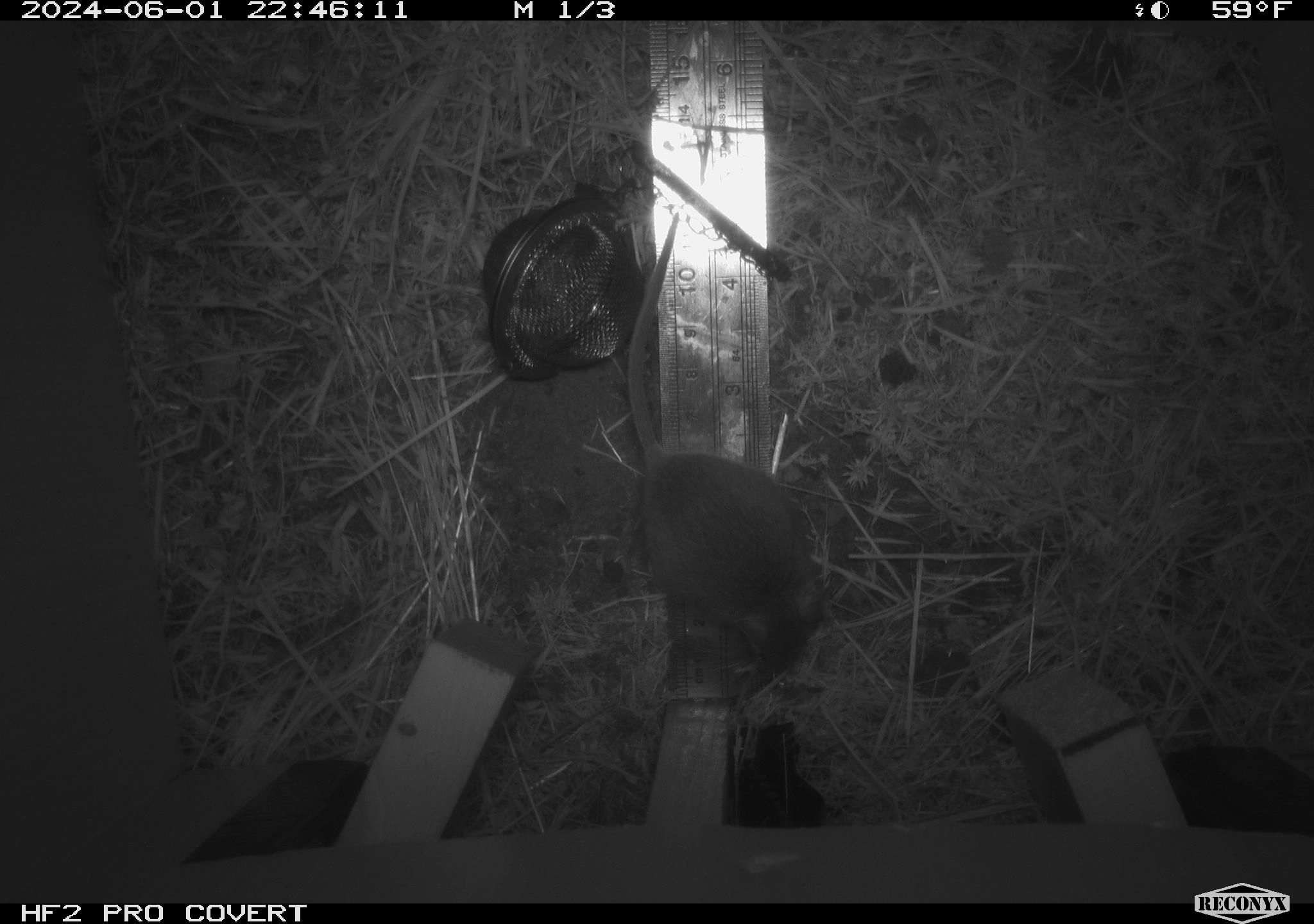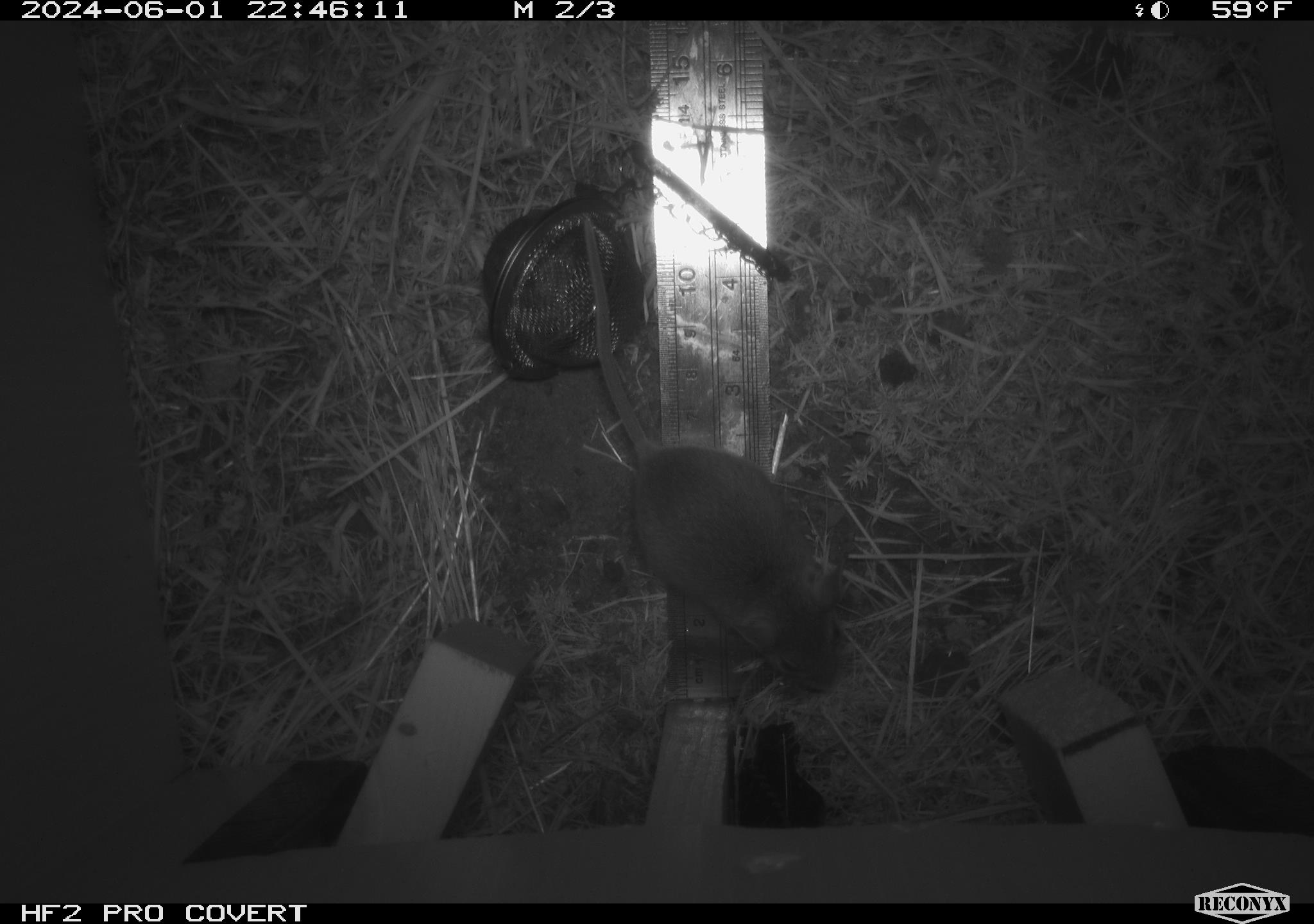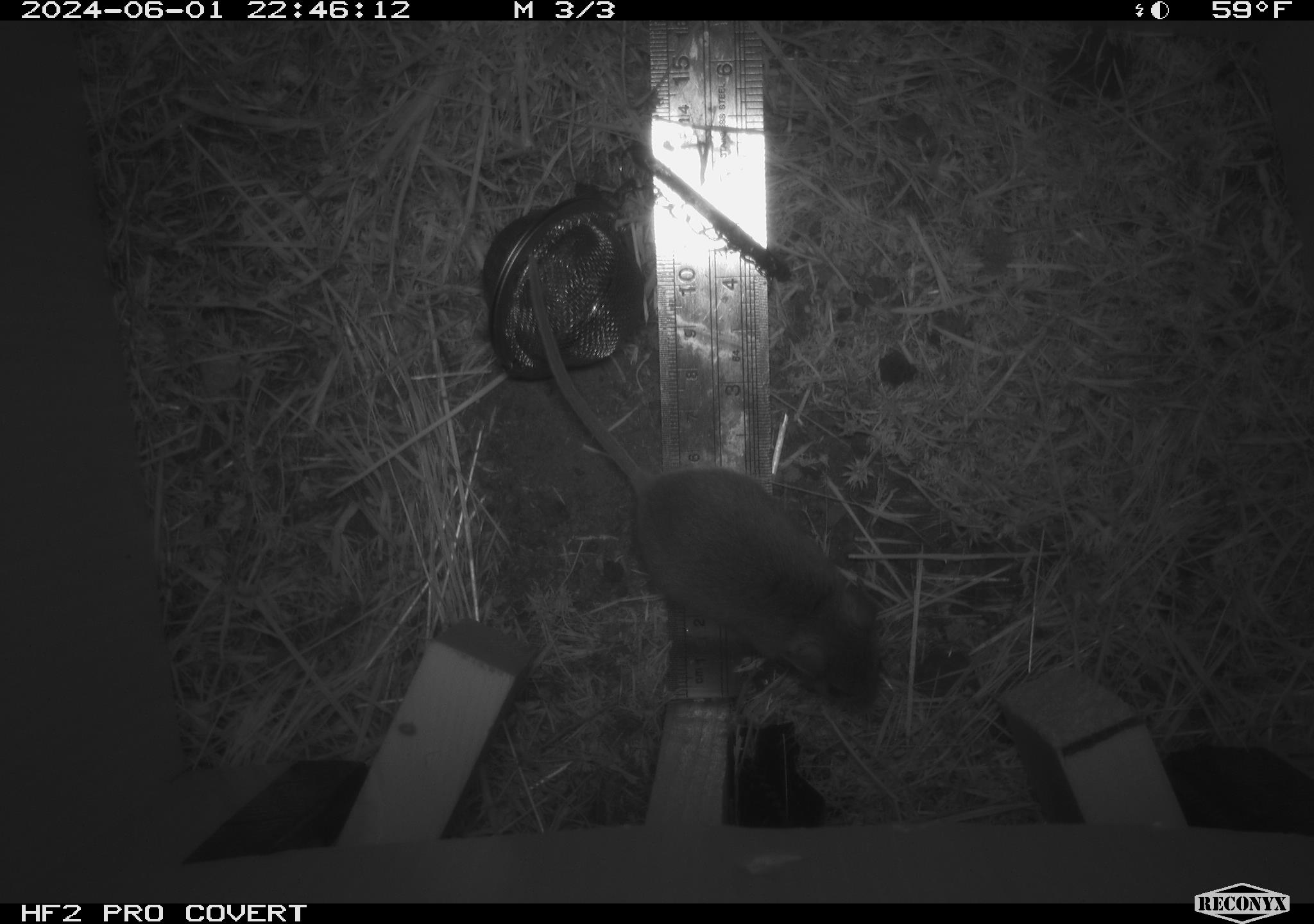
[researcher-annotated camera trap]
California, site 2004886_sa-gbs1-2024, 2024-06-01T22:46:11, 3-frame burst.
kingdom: Animalia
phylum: Chordata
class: Mammalia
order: Rodentia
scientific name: Rodentia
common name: mouse species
Mouse species (Rodentia).